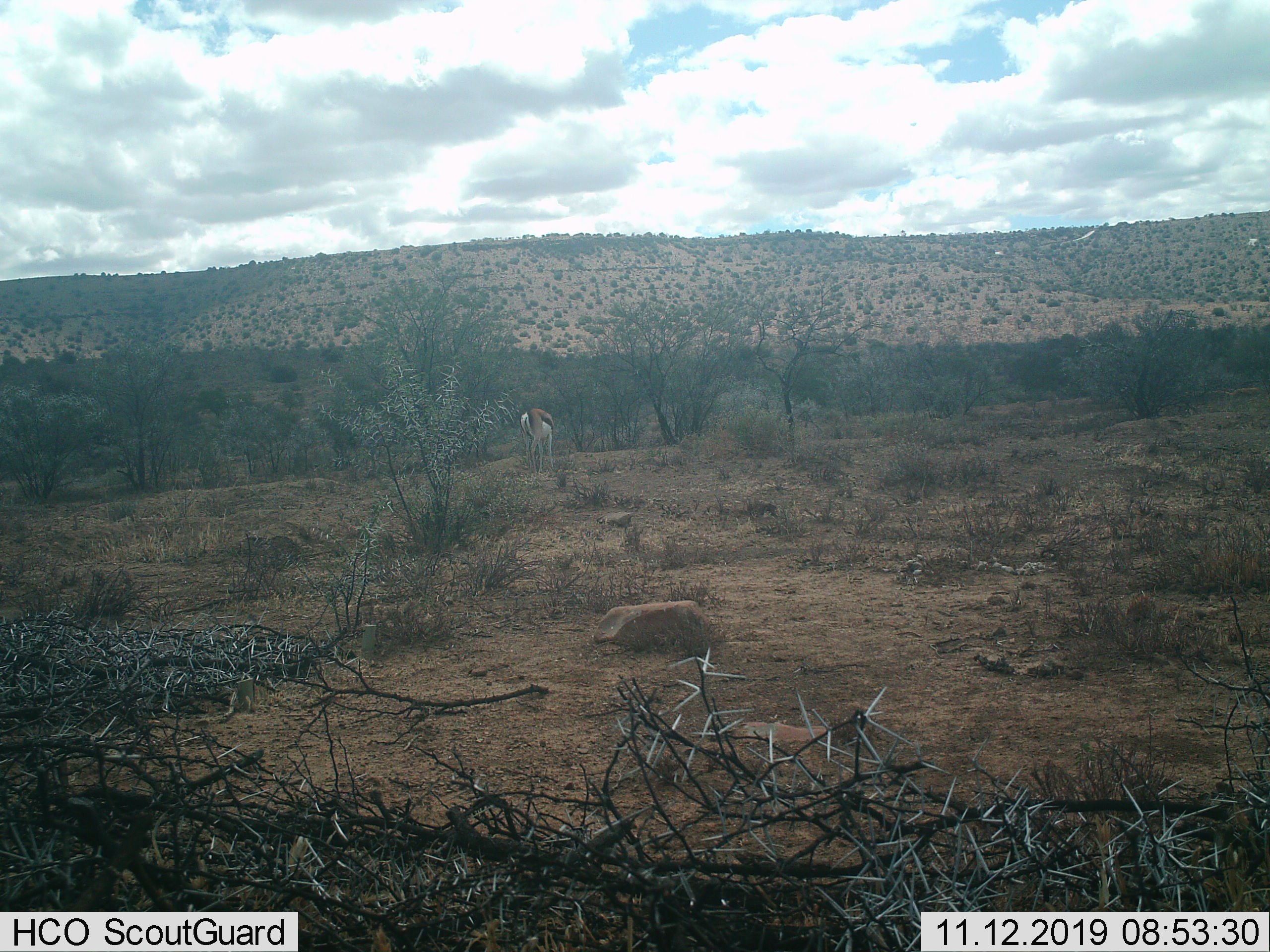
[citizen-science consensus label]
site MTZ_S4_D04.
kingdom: Animalia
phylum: Chordata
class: Mammalia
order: Artiodactyla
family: Bovidae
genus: Antidorcas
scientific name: Antidorcas marsupialis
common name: springbok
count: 1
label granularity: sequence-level